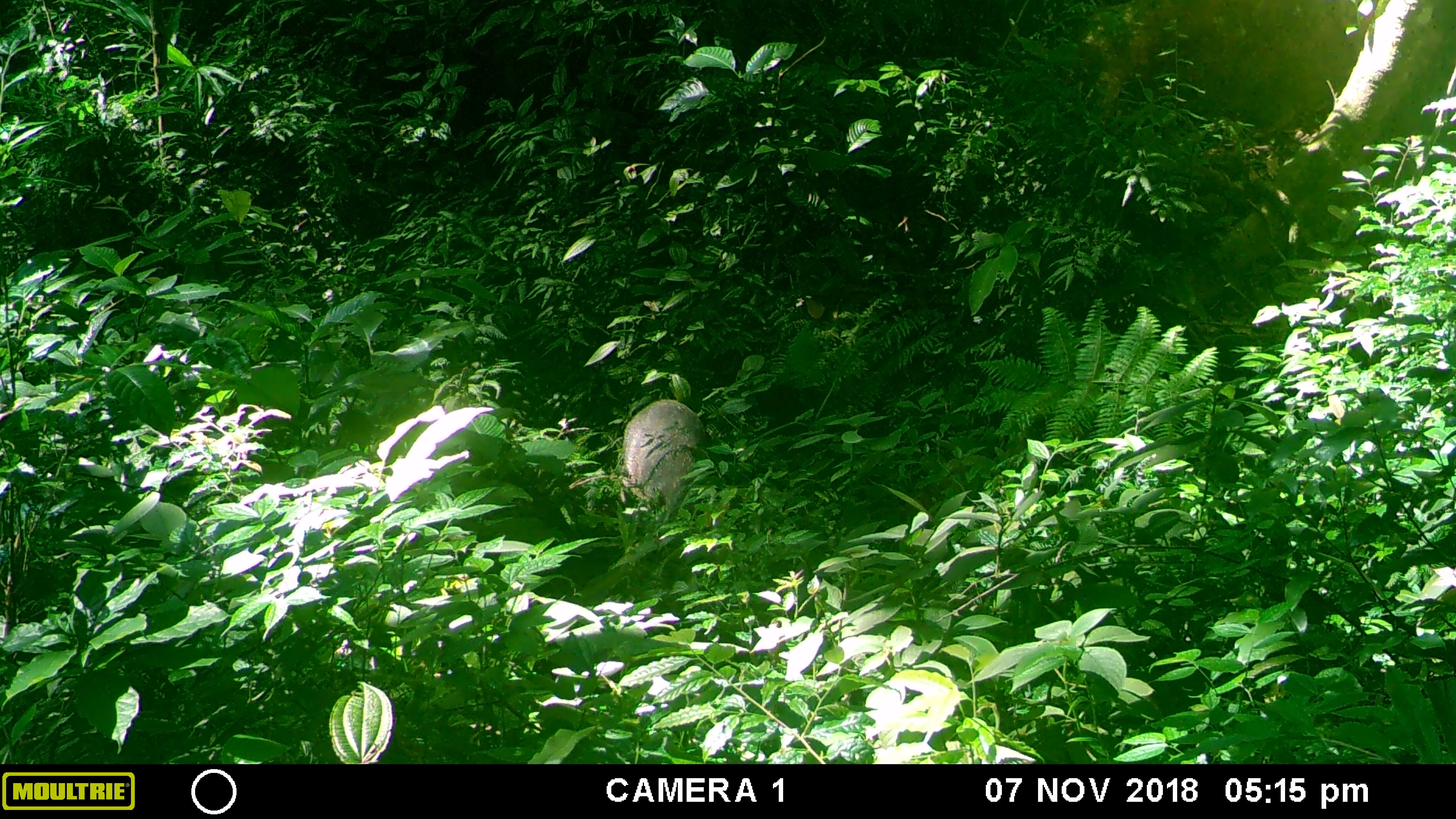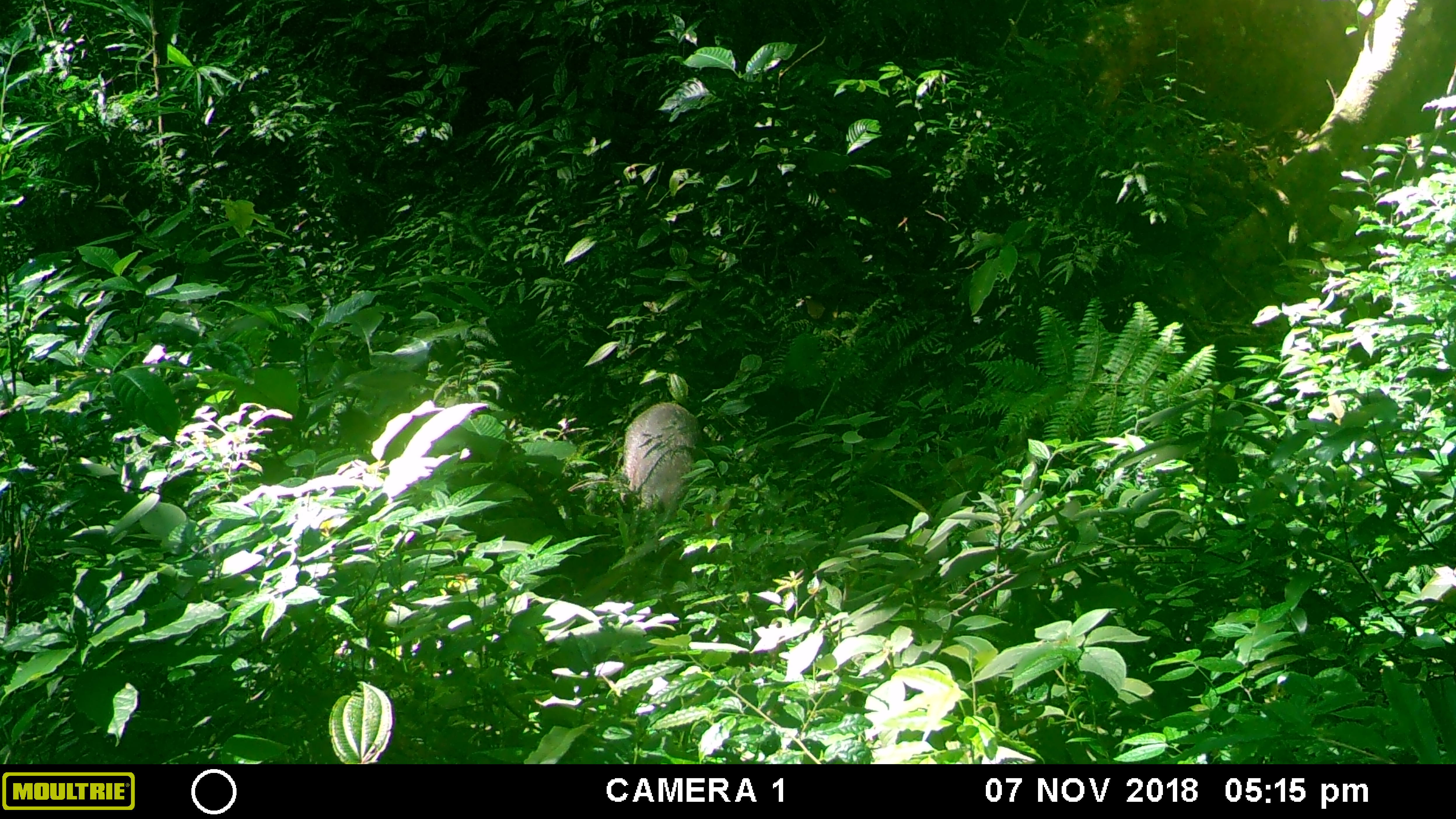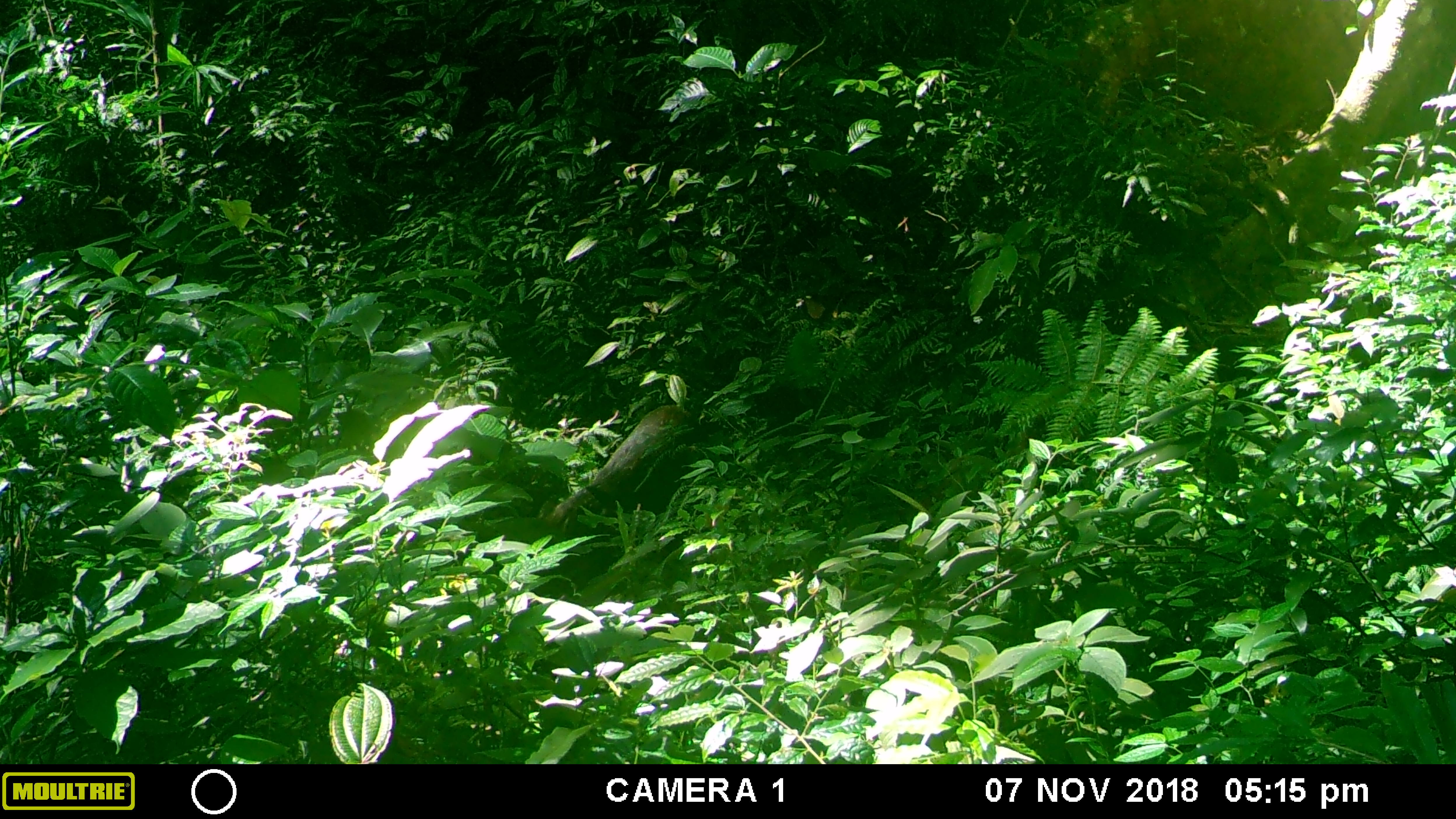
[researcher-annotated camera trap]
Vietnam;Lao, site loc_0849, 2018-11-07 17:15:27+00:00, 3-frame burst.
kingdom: Animalia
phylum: Chordata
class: Mammalia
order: Artiodactyla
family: Suidae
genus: Sus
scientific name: Sus scrofa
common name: eurasian wild pig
Eurasian wild pig (Sus scrofa). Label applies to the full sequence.